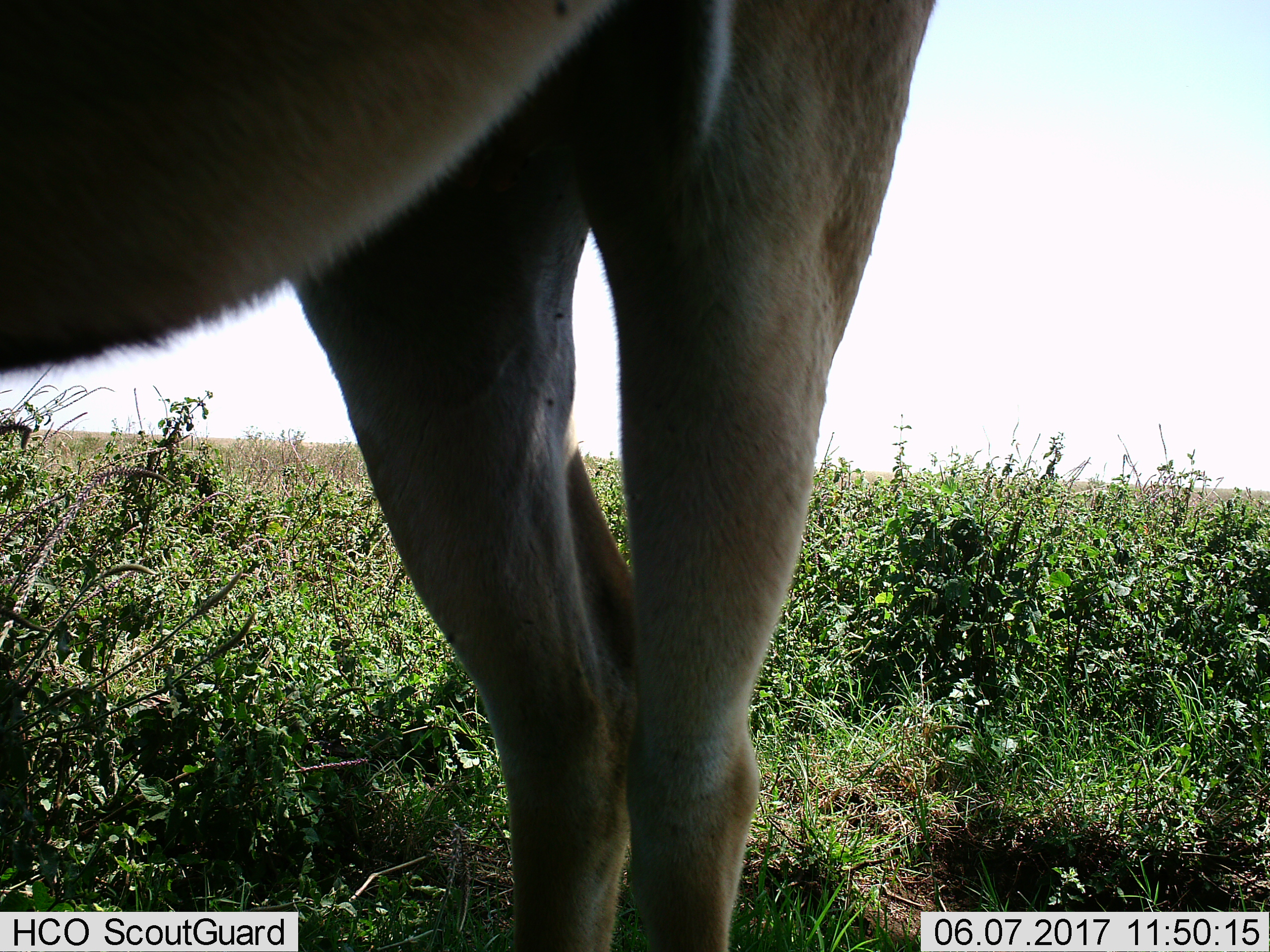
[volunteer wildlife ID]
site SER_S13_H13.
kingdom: Animalia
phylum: Chordata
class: Mammalia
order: Artiodactyla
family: Bovidae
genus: Aepyceros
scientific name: Aepyceros melampus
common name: impala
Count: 1.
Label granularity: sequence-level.